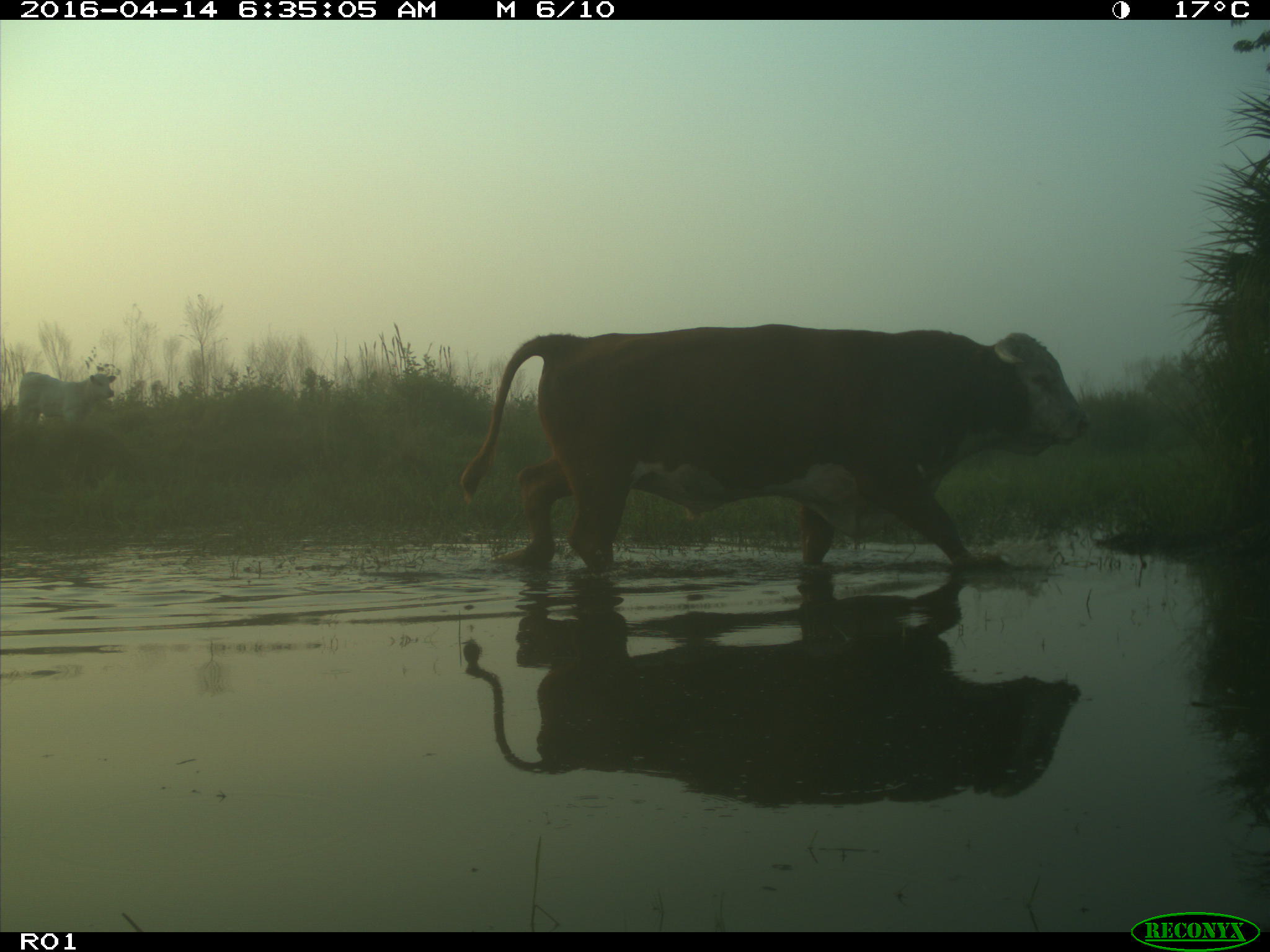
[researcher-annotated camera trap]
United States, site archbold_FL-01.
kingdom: Animalia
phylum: Chordata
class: Mammalia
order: Artiodactyla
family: Bovidae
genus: Bos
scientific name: Bos taurus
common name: domestic cow